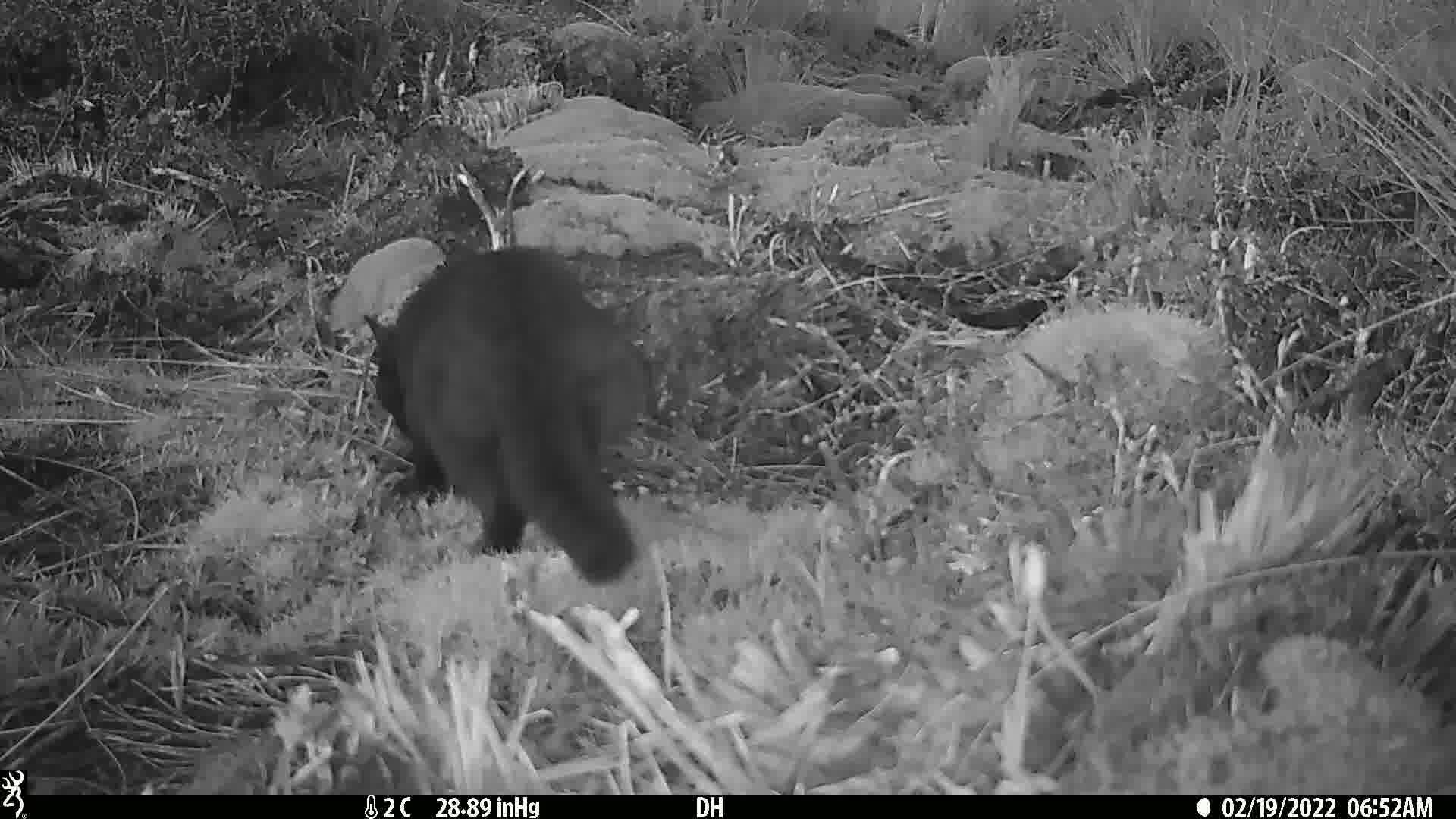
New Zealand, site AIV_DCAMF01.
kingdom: Animalia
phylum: Chordata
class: Mammalia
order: Carnivora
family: Felidae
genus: Felis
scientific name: Felis catus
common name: domestic cat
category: cat